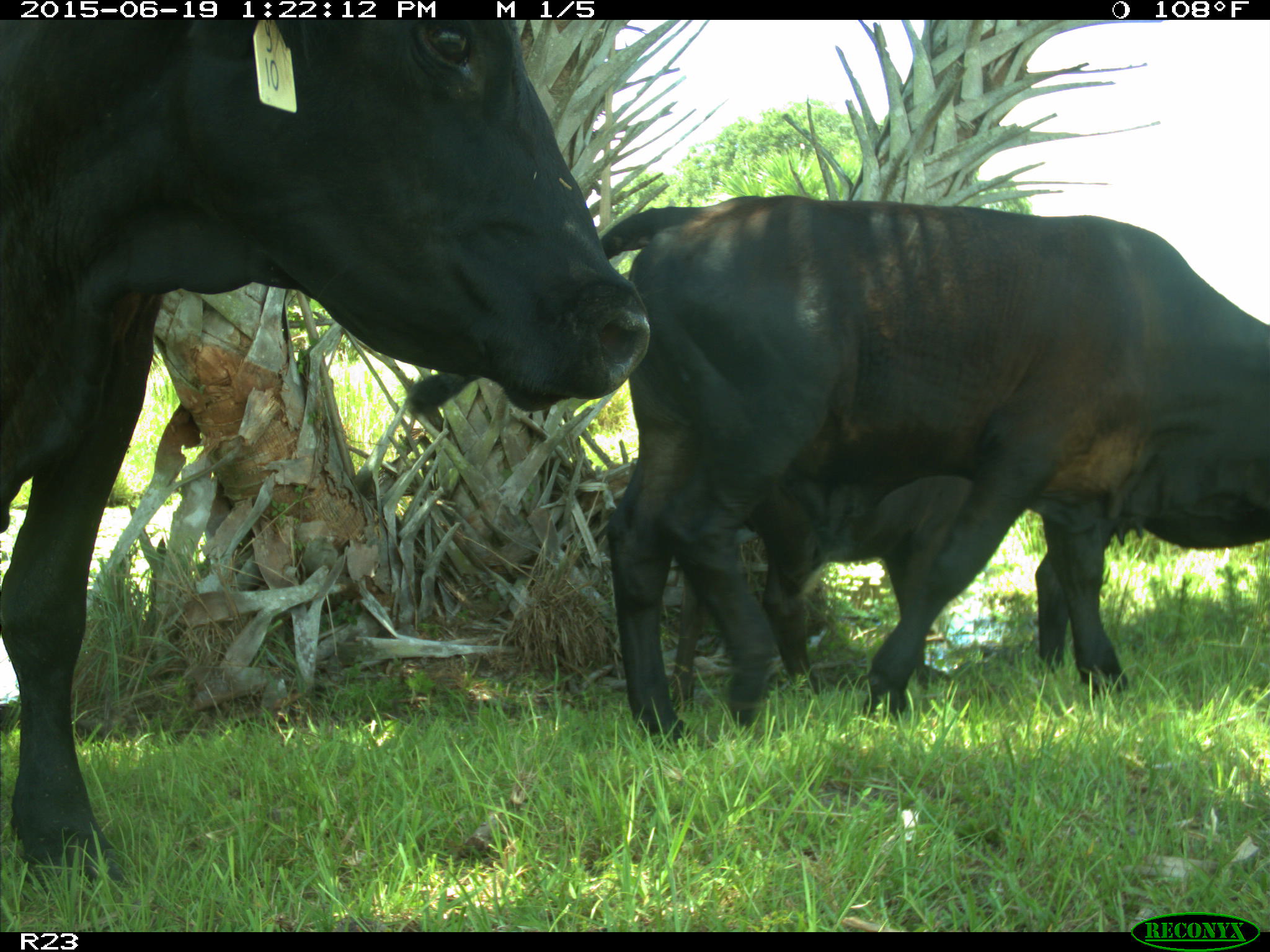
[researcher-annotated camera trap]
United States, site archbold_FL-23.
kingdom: Animalia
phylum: Chordata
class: Mammalia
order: Artiodactyla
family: Suidae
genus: Sus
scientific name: Sus scrofa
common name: wild boar